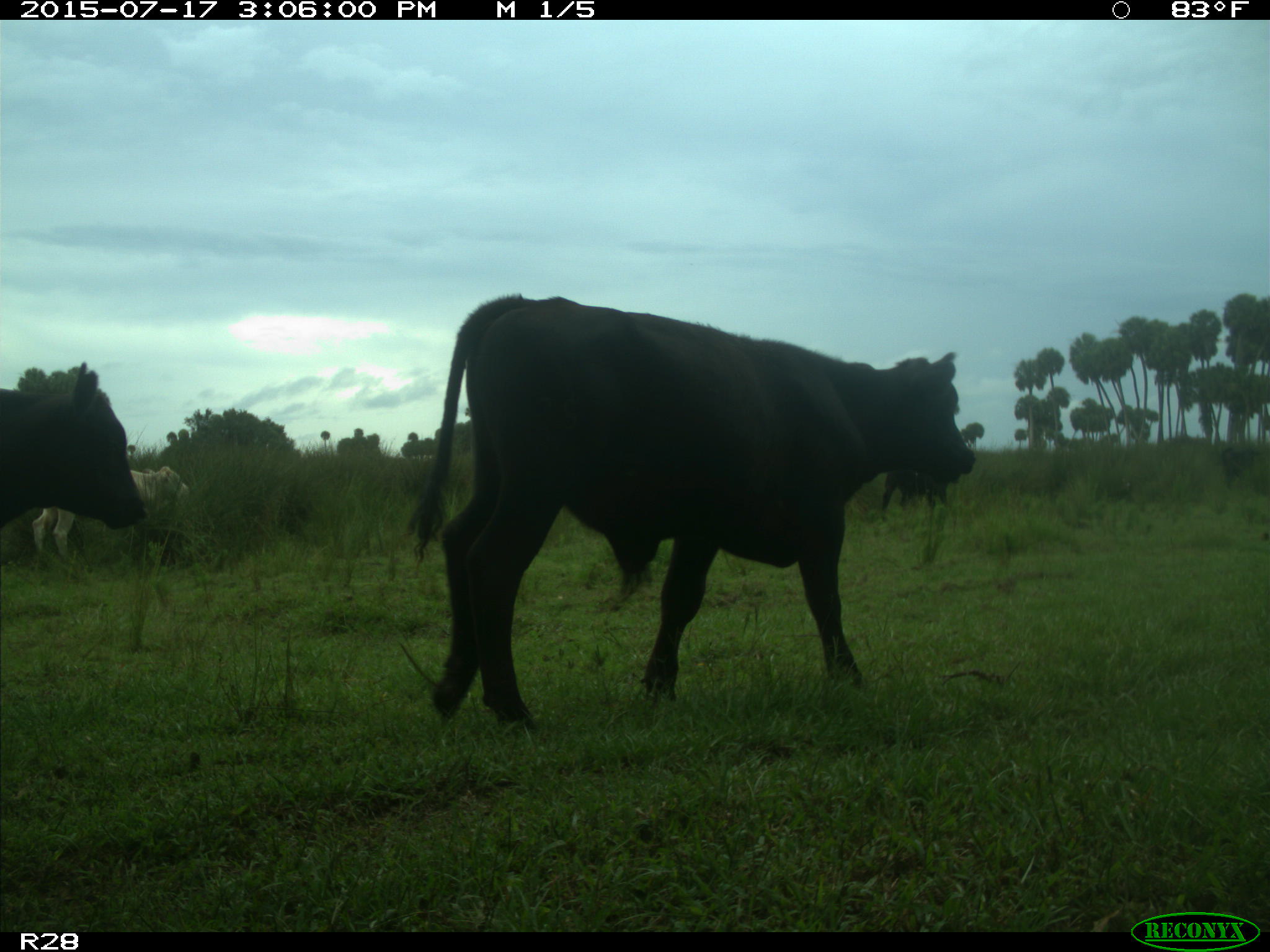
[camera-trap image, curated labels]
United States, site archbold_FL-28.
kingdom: Animalia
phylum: Chordata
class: Mammalia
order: Artiodactyla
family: Bovidae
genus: Bos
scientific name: Bos taurus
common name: domestic cow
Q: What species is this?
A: Bos taurus (domestic cow).